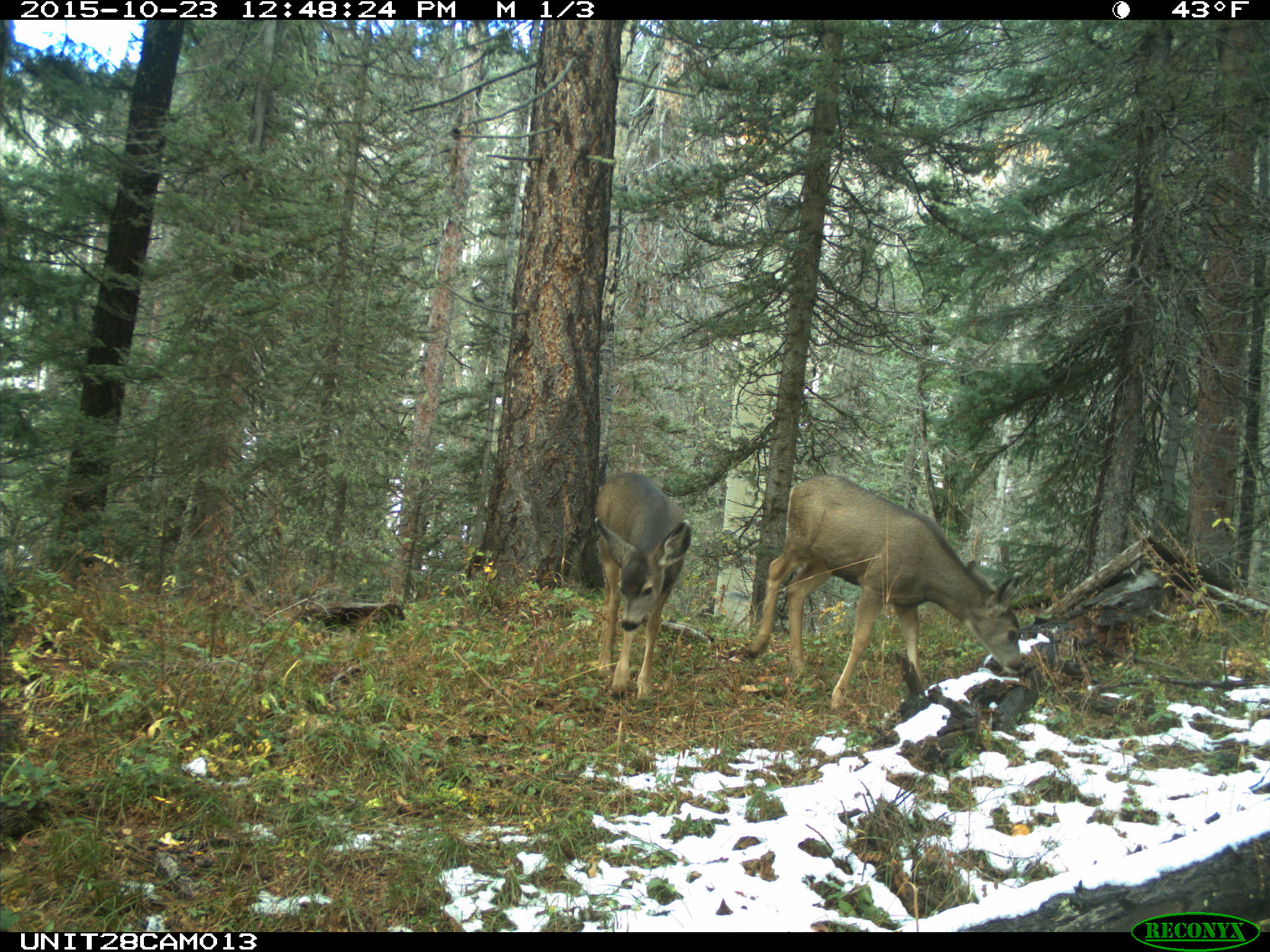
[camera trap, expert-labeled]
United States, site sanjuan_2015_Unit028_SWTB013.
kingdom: Animalia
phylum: Chordata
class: Mammalia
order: Artiodactyla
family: Cervidae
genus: Odocoileus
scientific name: Odocoileus hemionus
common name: mule deer